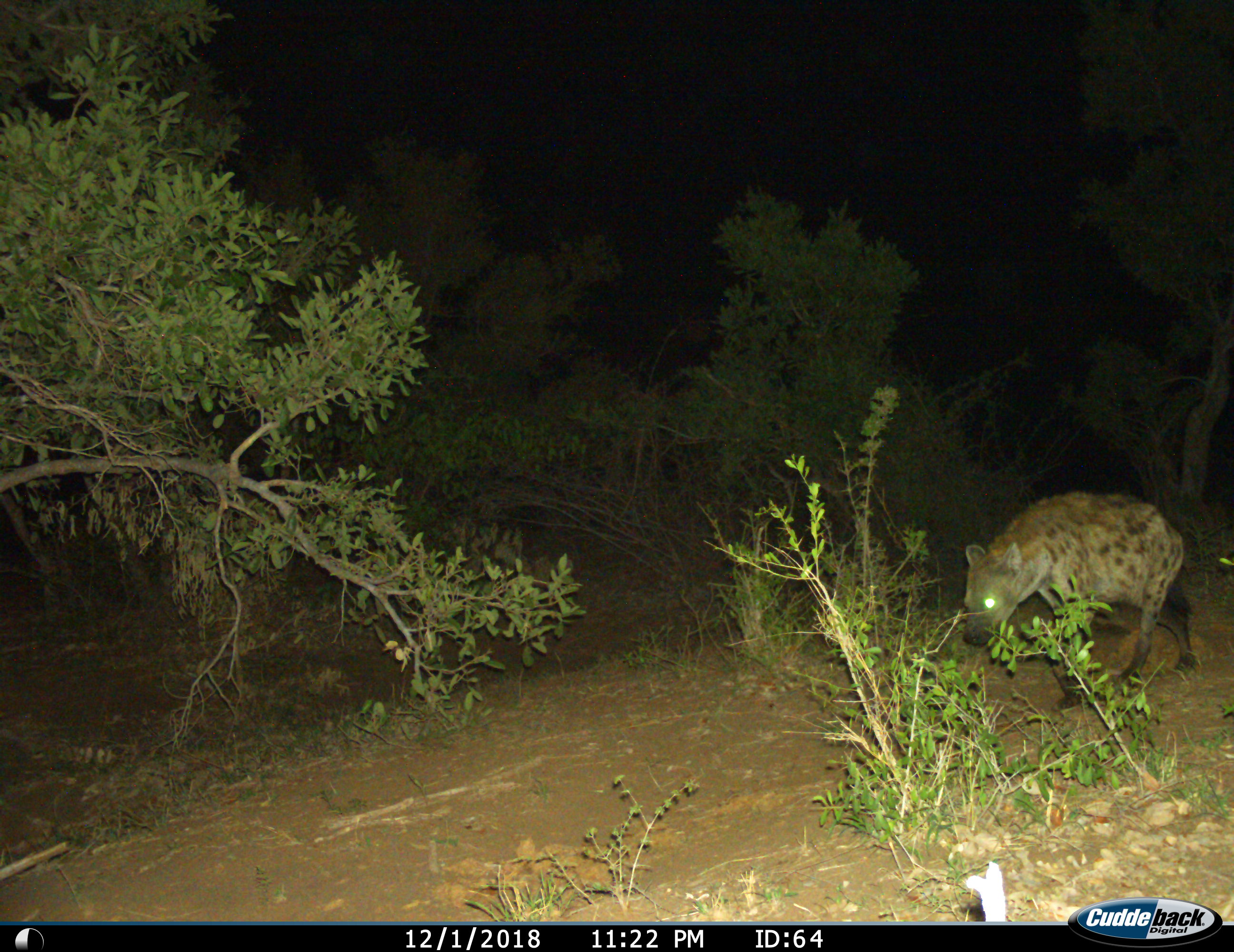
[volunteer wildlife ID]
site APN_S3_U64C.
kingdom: Animalia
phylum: Chordata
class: Mammalia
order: Carnivora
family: Hyaenidae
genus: Crocuta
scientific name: Crocuta crocuta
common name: spotted hyena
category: hyenaspotted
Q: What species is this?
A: Hyenaspotted (spotted hyena) (Crocuta crocuta).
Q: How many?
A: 1.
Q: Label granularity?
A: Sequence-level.